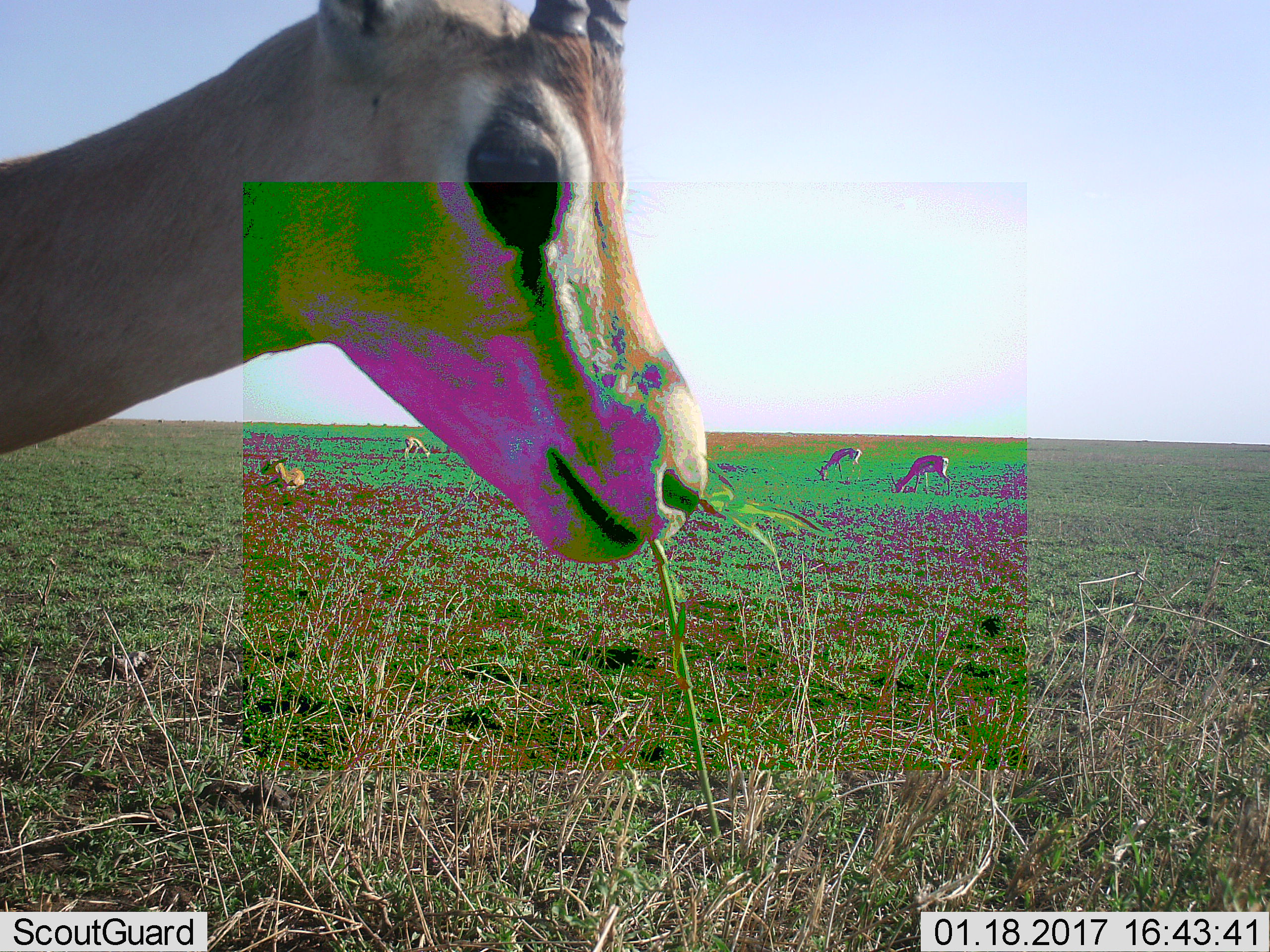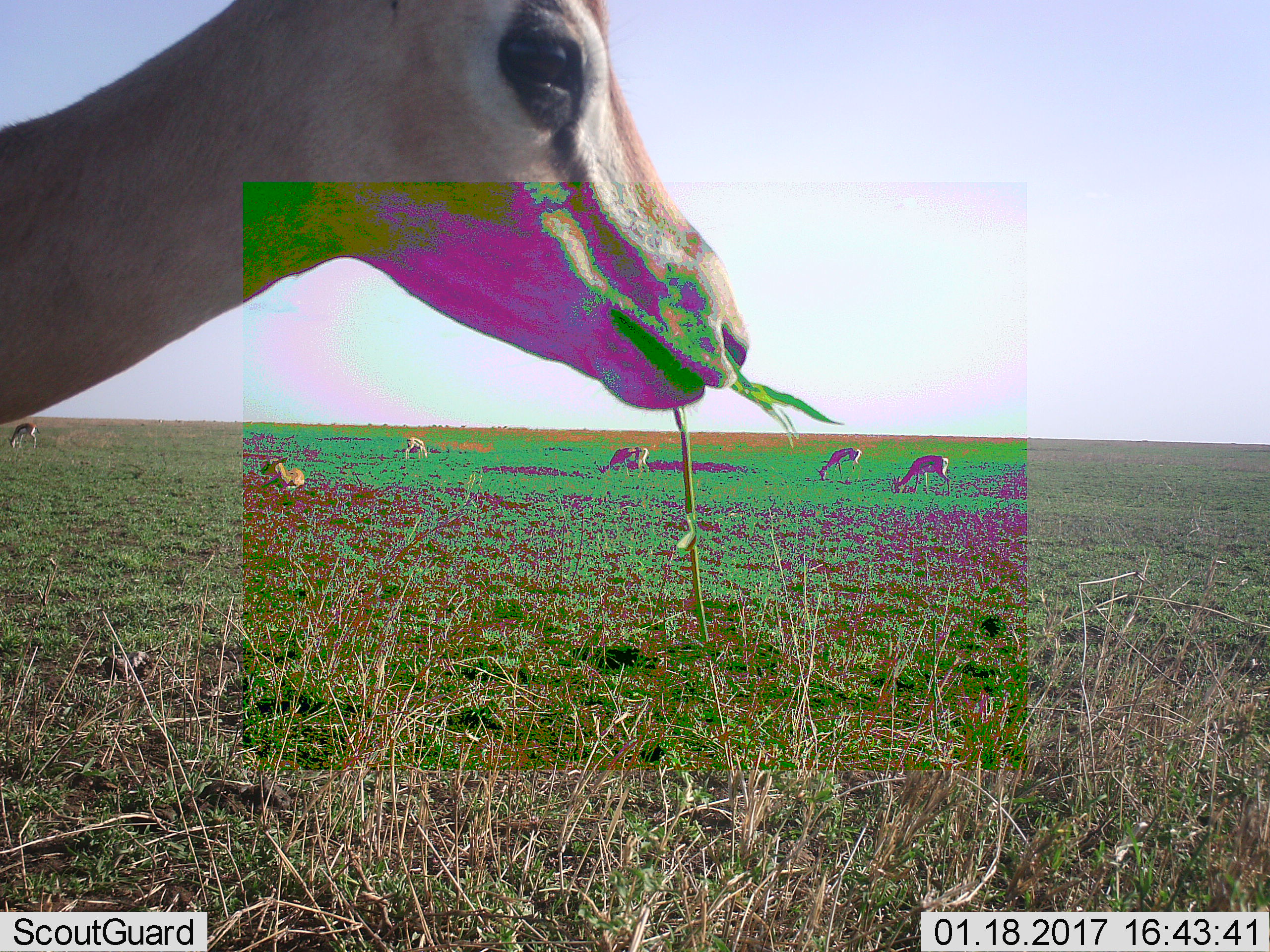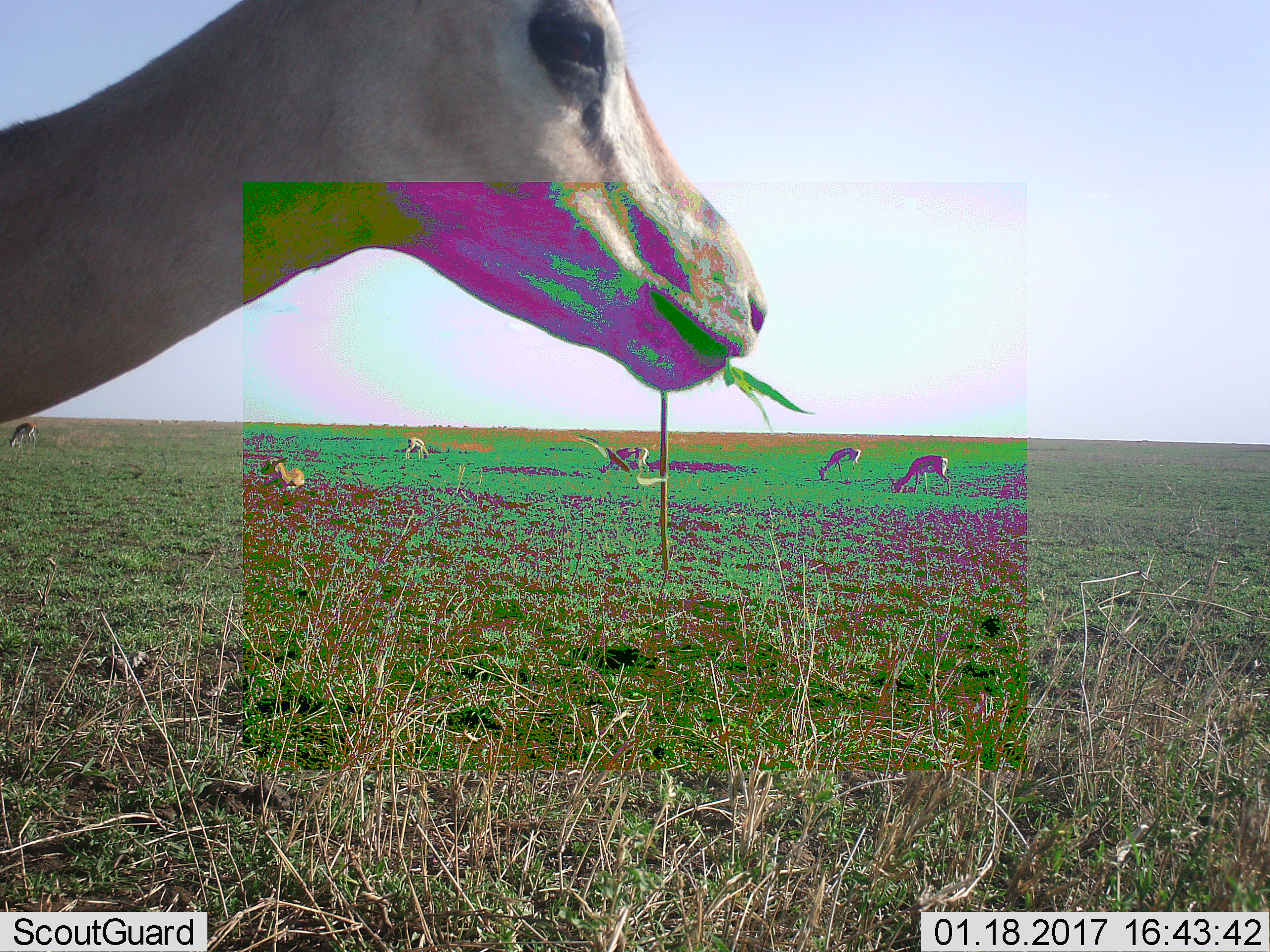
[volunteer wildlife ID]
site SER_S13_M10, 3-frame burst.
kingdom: Animalia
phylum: Chordata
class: Mammalia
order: Artiodactyla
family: Bovidae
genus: Eudorcas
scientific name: Eudorcas thomsonii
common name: thomson's gazelle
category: gazellethomsons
Gazellethomsons (thomson's gazelle) (Eudorcas thomsonii), count 6. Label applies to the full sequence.